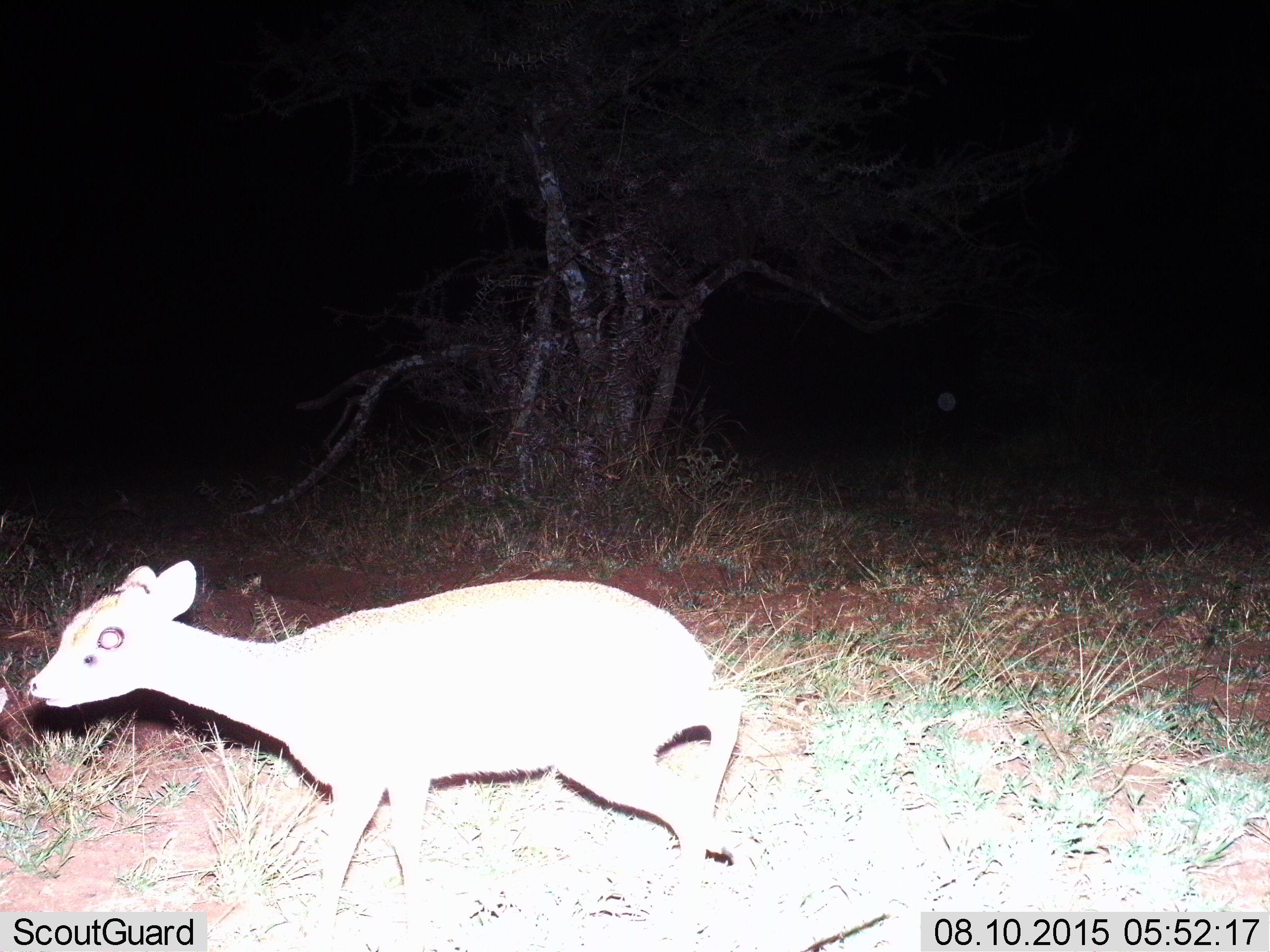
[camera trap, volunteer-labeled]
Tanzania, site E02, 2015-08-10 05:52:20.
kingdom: Animalia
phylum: Chordata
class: Mammalia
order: Artiodactyla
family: Bovidae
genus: Madoqua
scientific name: Madoqua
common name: dikdik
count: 1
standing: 8%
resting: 0%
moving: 100%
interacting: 0%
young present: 8%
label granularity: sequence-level